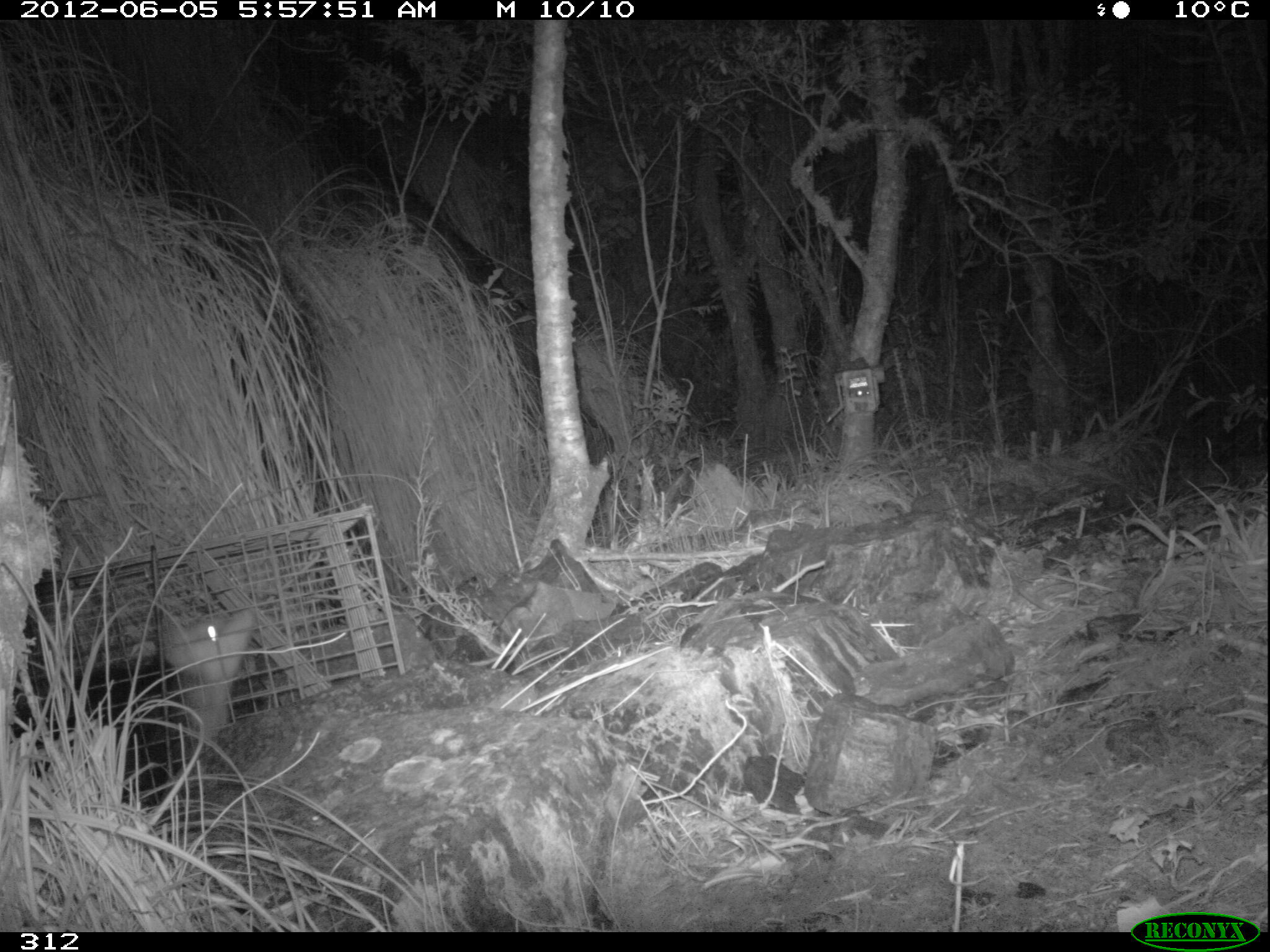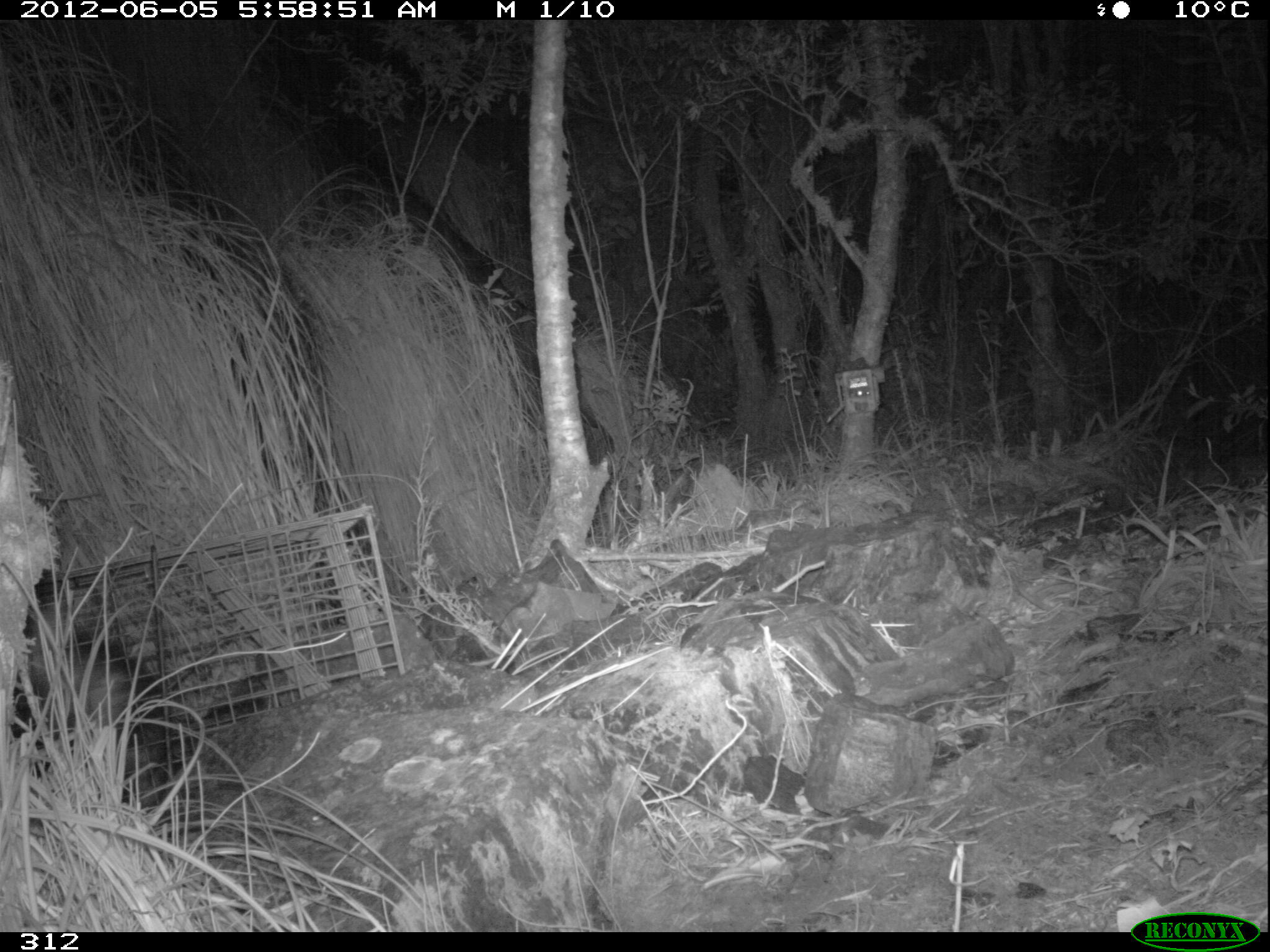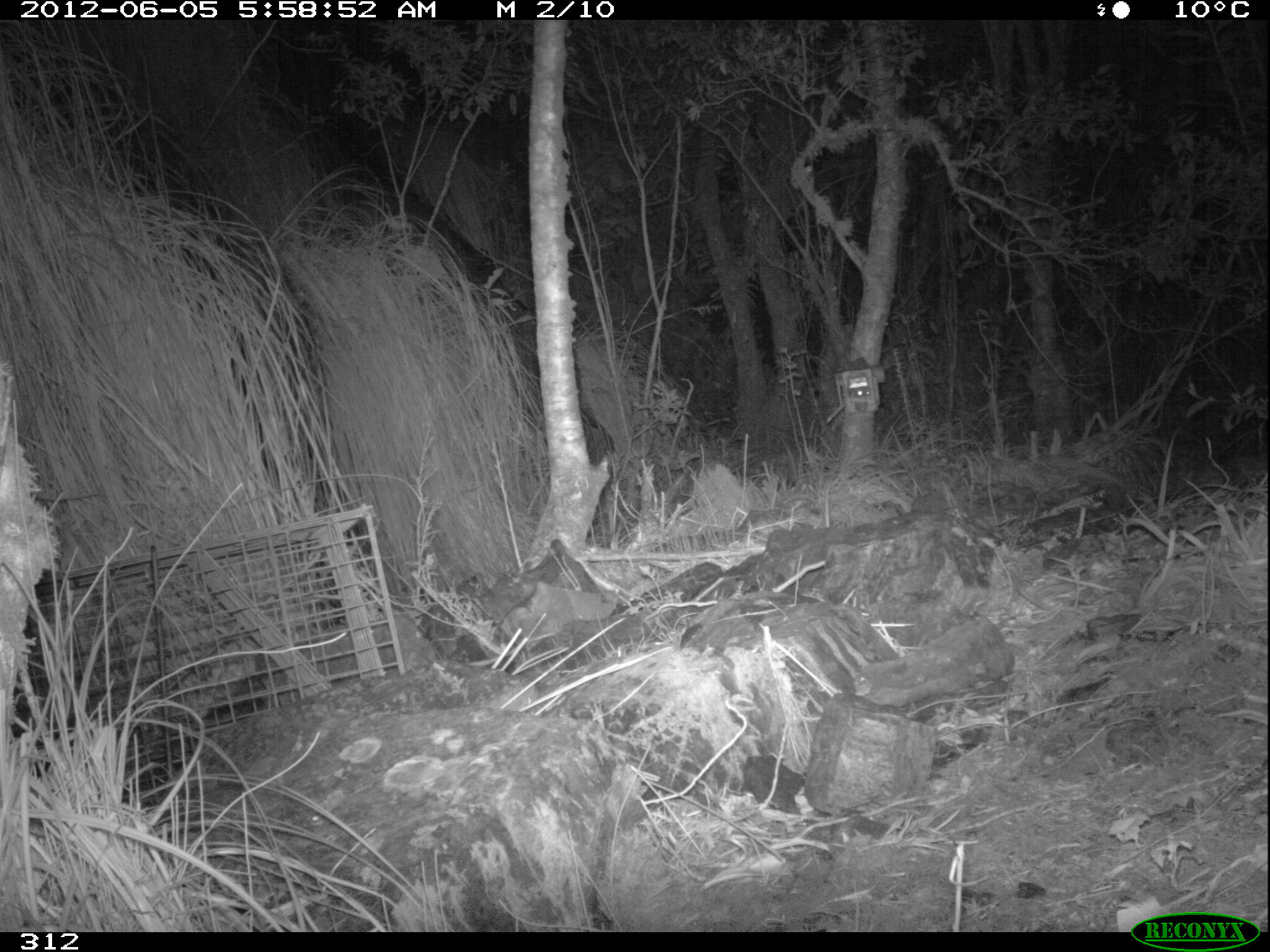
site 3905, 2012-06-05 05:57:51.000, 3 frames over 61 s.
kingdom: Animalia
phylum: Chordata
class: Mammalia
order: Didelphimorphia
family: Didelphidae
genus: Didelphis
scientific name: Didelphis pernigra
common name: andean white-eared opossum